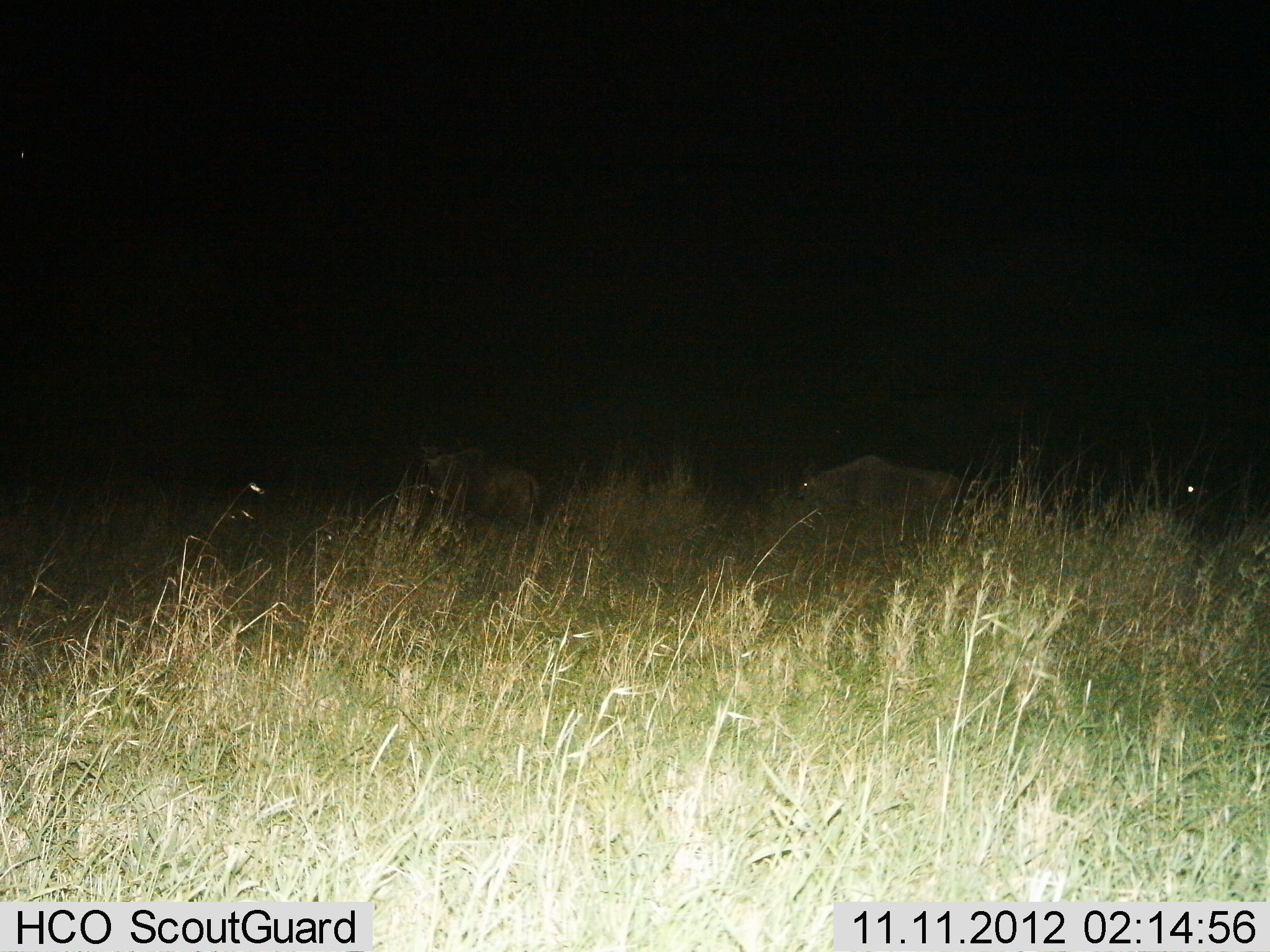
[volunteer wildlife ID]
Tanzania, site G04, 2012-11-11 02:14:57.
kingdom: Animalia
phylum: Chordata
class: Mammalia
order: Artiodactyla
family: Bovidae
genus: Connochaetes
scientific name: Connochaetes taurinus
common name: blue wildebeest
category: wildebeest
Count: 3.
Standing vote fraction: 40%.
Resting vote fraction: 40%.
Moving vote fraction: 30%.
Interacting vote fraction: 0%.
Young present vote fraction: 0%.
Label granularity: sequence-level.